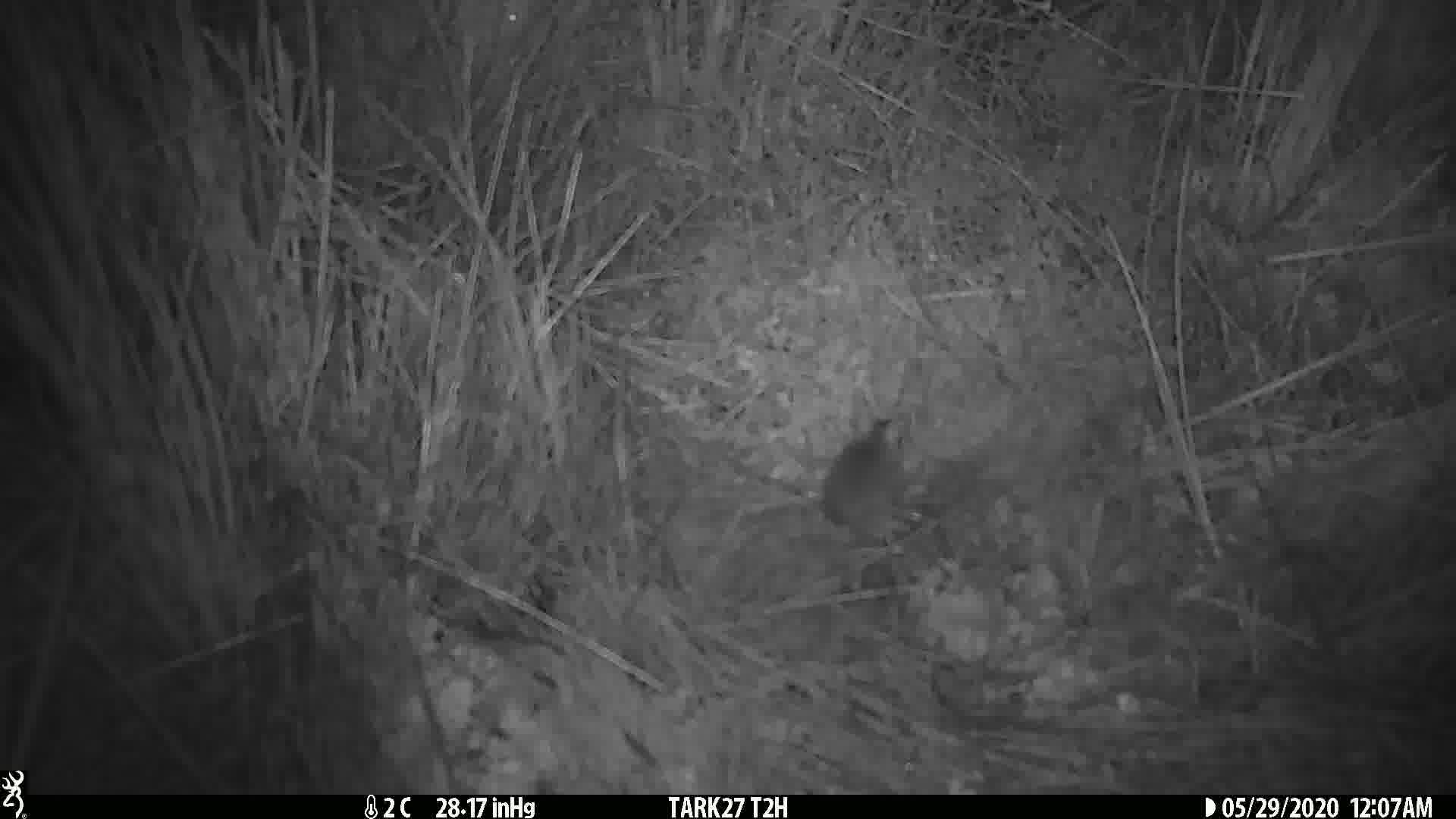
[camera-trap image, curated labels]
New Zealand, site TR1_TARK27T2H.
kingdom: Animalia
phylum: Chordata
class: Mammalia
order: Rodentia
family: Muridae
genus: Mus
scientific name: Mus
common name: mouse